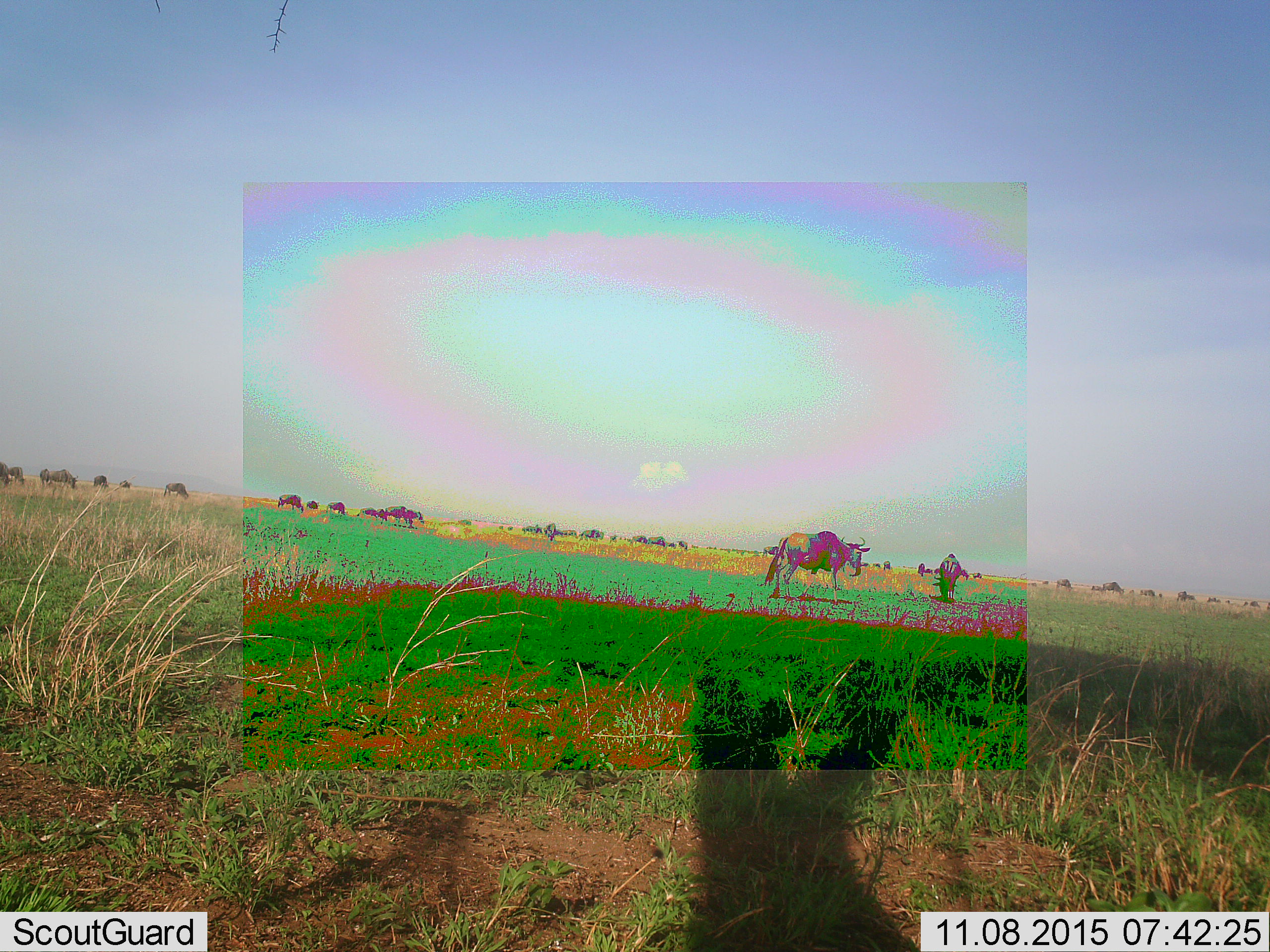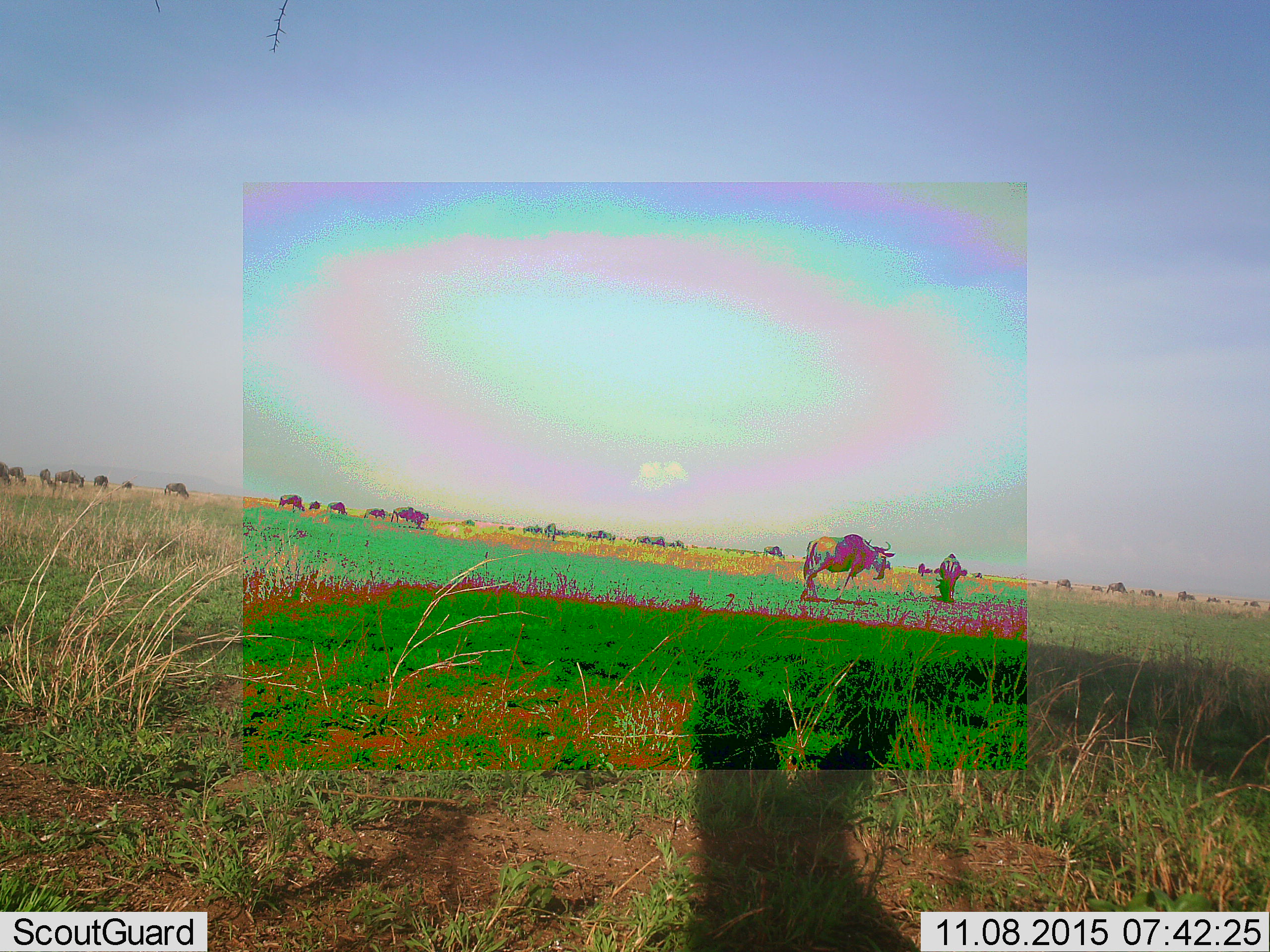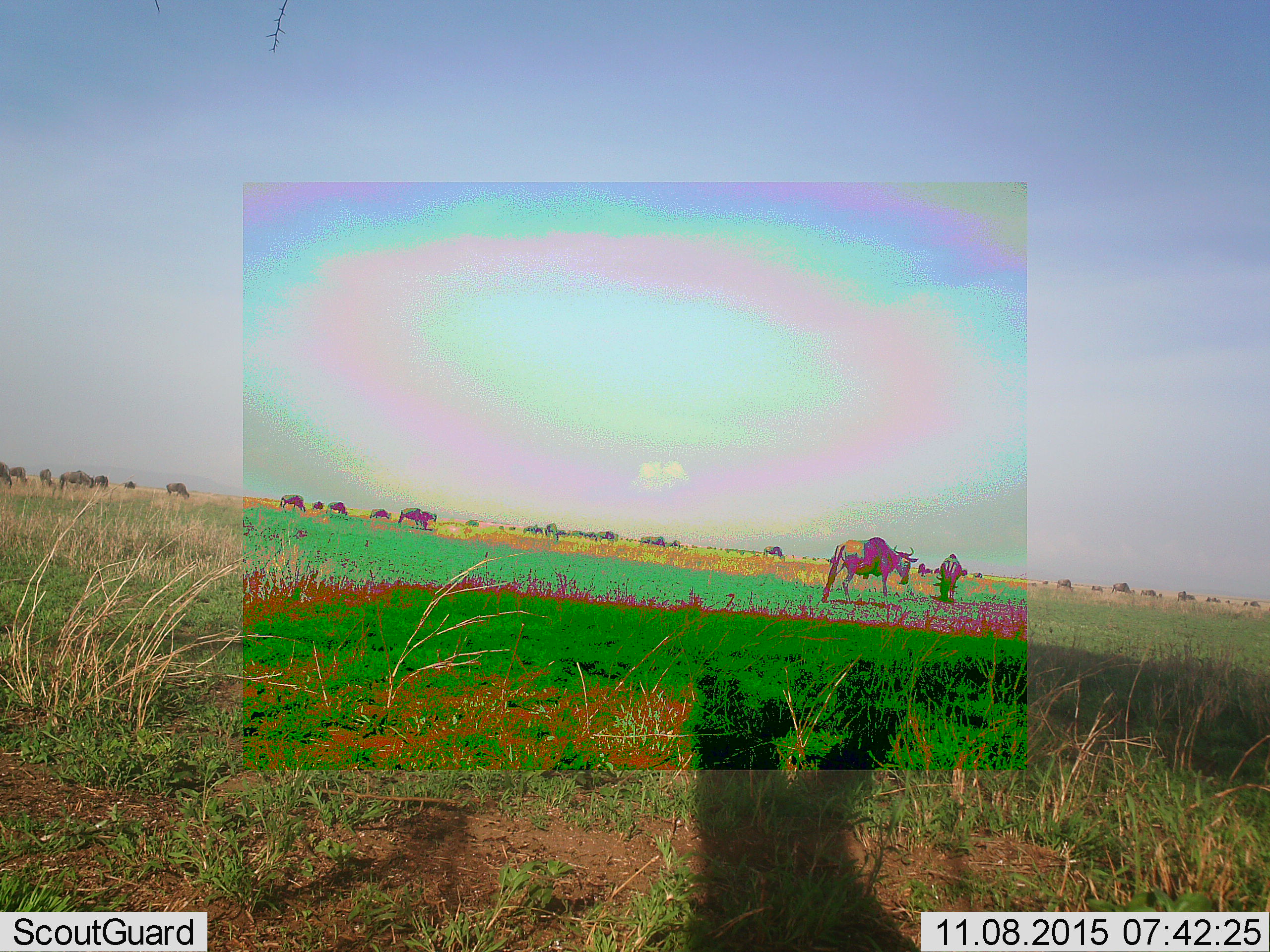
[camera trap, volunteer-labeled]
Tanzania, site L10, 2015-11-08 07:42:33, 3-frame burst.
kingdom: Animalia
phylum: Chordata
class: Mammalia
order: Artiodactyla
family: Bovidae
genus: Connochaetes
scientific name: Connochaetes taurinus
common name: blue wildebeest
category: wildebeest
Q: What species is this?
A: Wildebeest (blue wildebeest) (Connochaetes taurinus).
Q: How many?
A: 11-50.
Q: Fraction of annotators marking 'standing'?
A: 57%.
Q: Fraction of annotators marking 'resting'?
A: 14%.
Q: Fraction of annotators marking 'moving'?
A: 86%.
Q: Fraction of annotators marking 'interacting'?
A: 14%.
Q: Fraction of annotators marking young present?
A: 0%.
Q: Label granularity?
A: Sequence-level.